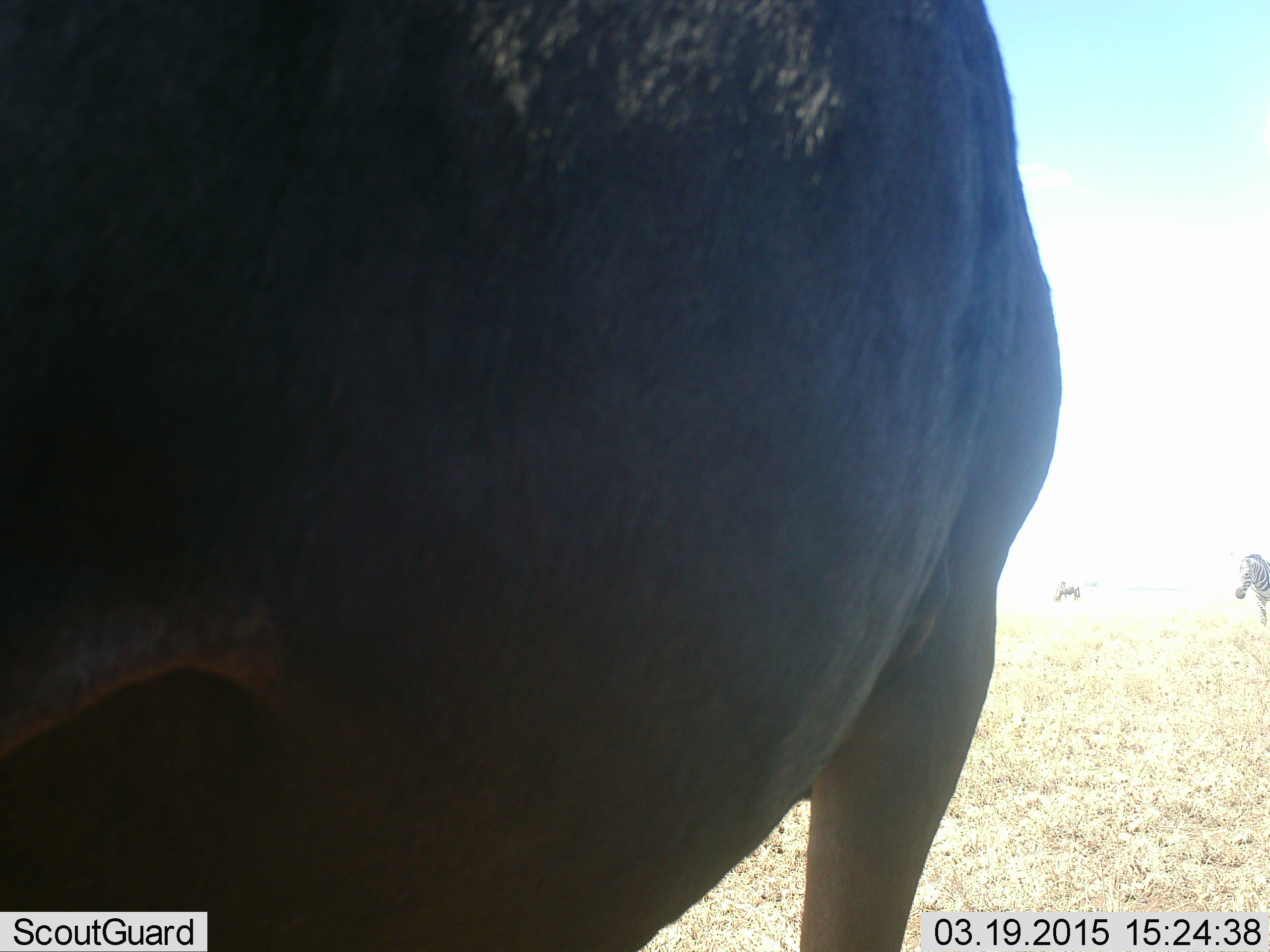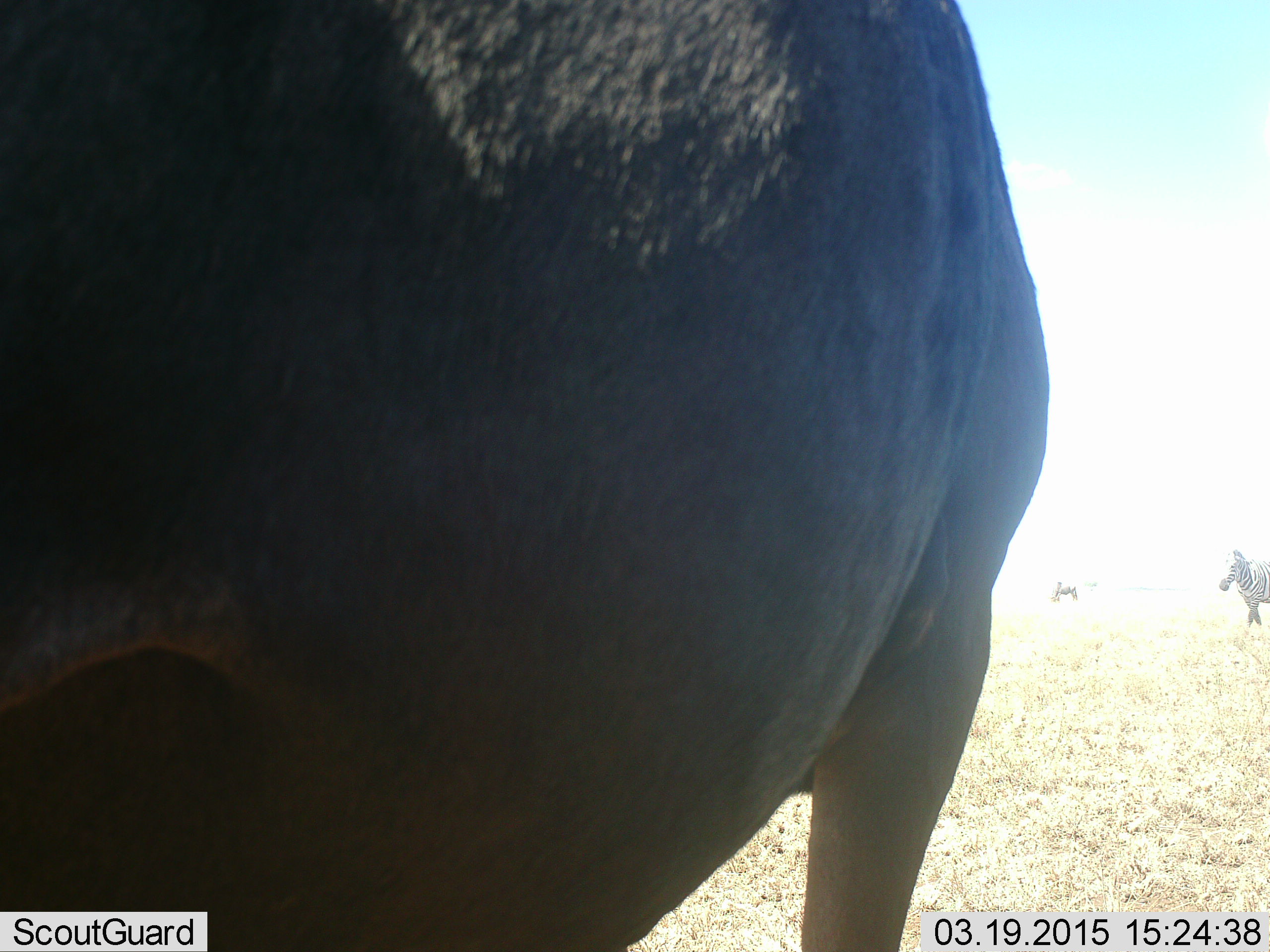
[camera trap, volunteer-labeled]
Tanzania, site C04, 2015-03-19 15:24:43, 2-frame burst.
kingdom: Animalia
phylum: Chordata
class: Mammalia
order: Artiodactyla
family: Bovidae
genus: Connochaetes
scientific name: Connochaetes taurinus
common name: blue wildebeest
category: wildebeest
Wildebeest (blue wildebeest) (Connochaetes taurinus), count 1. Behavior (volunteer vote fractions): standing 92%, resting 0%, moving 8%, interacting 0%. Young present (vote fraction): 0%. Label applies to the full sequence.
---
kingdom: Animalia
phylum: Chordata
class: Mammalia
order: Perissodactyla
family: Equidae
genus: Equus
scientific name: Equus quagga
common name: plains zebra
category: zebra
Zebra (plains zebra) (Equus quagga), count 1. Behavior (volunteer vote fractions): standing 23%, resting 0%, moving 77%, interacting 0%. Young present (vote fraction): 0%. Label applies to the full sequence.